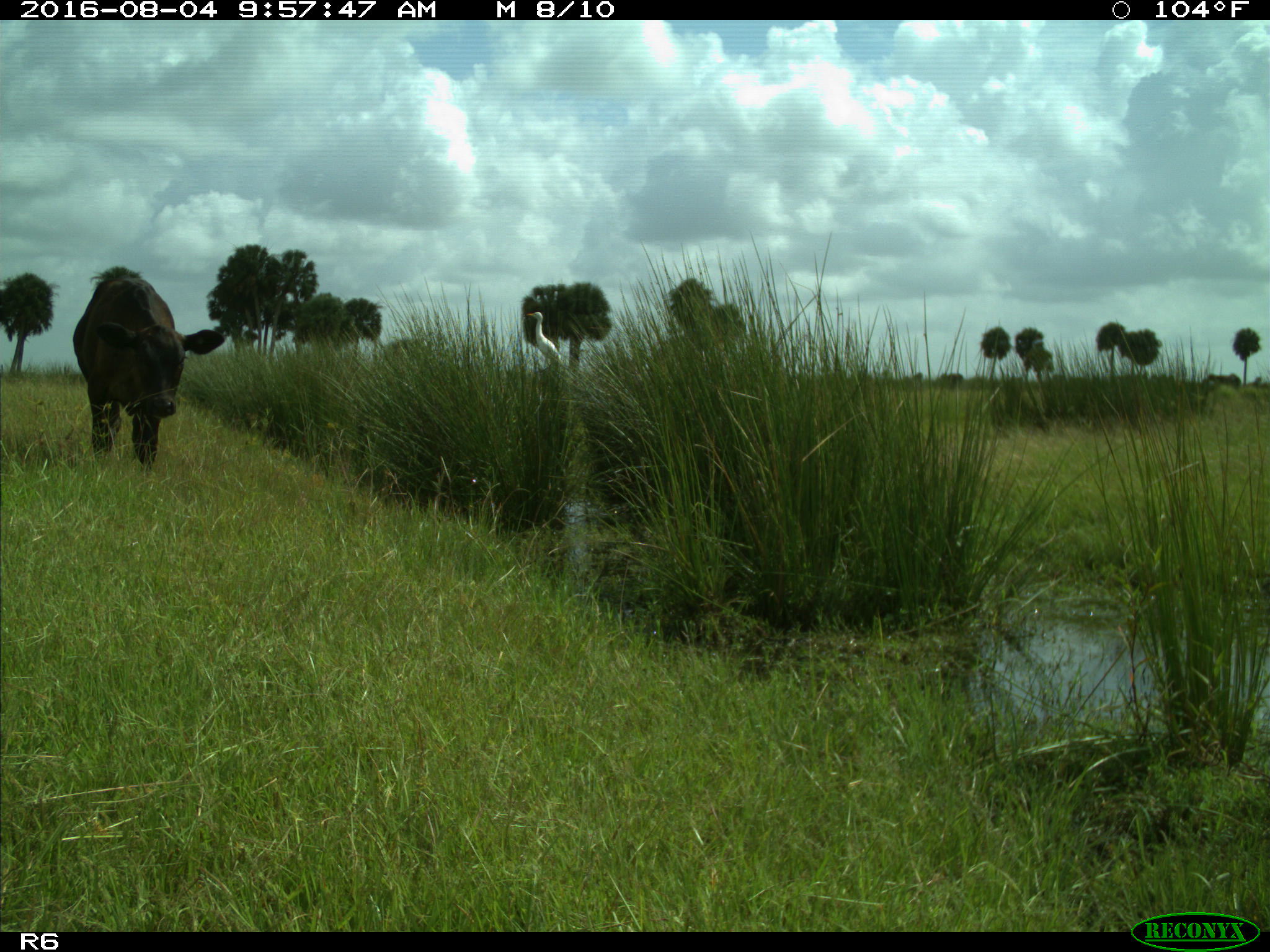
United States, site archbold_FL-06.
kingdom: Animalia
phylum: Chordata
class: Mammalia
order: Artiodactyla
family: Bovidae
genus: Bos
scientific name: Bos taurus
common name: domestic cow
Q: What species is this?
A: Bos taurus (domestic cow).